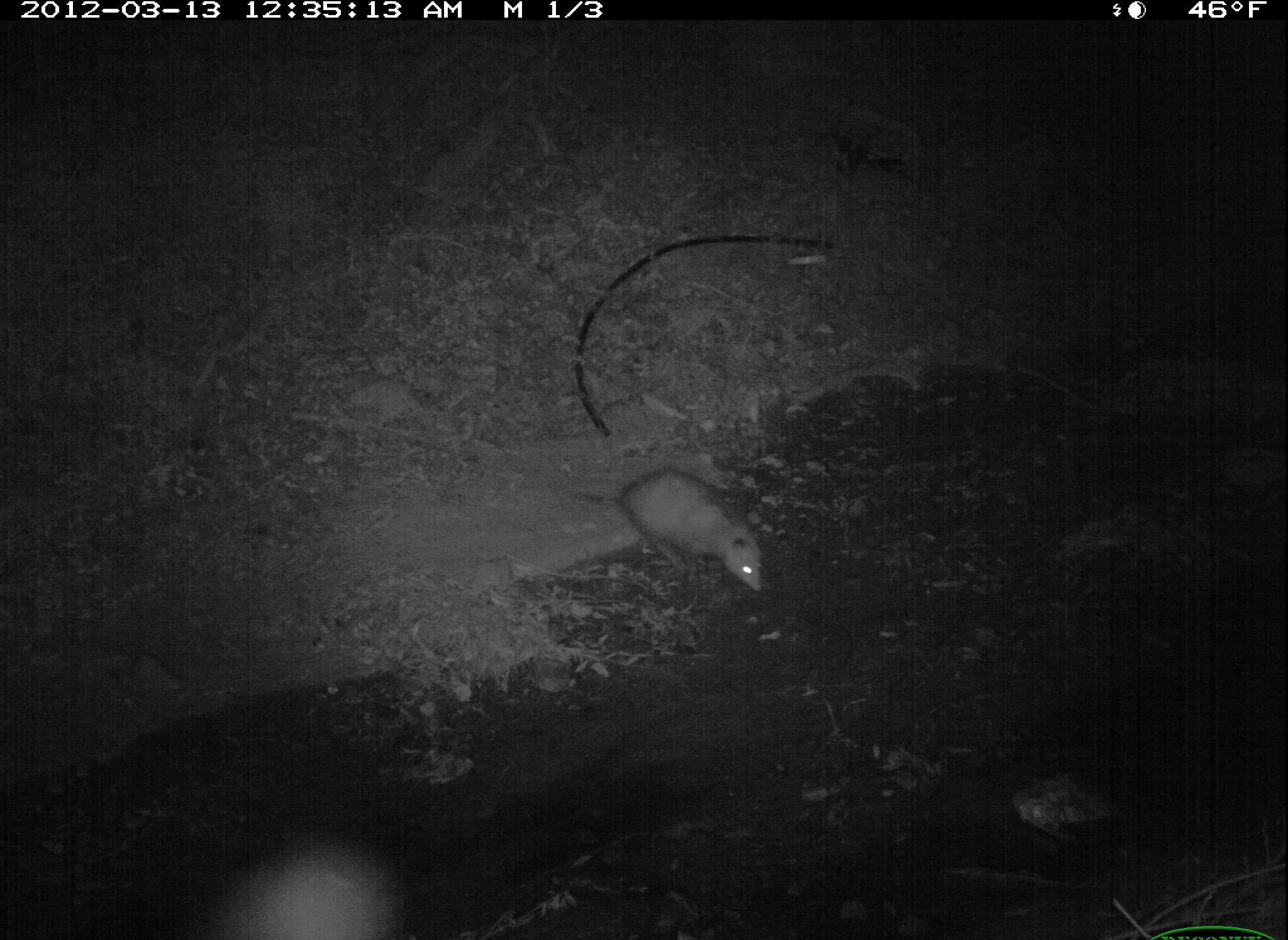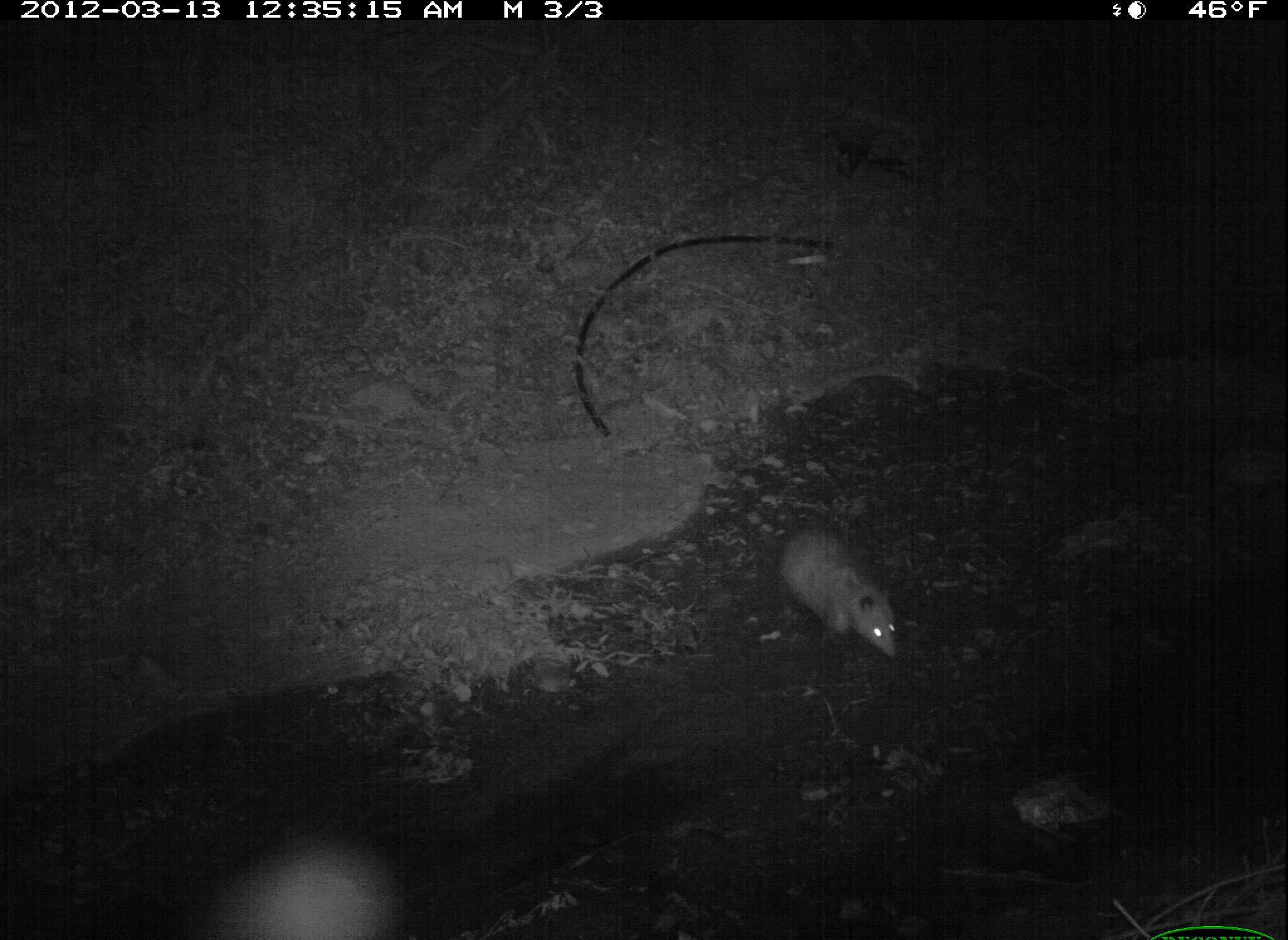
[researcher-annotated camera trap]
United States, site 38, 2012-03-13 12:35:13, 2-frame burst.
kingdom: Animalia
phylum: Chordata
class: Mammalia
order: Didelphimorphia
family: Didelphidae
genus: Didelphis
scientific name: Didelphis virginiana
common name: virginia opossum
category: opossum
Opossum (virginia opossum) (Didelphis virginiana).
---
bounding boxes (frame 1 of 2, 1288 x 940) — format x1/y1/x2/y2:
opossum: 560/457/779/612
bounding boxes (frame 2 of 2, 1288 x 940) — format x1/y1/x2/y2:
opossum: 765/480/913/674